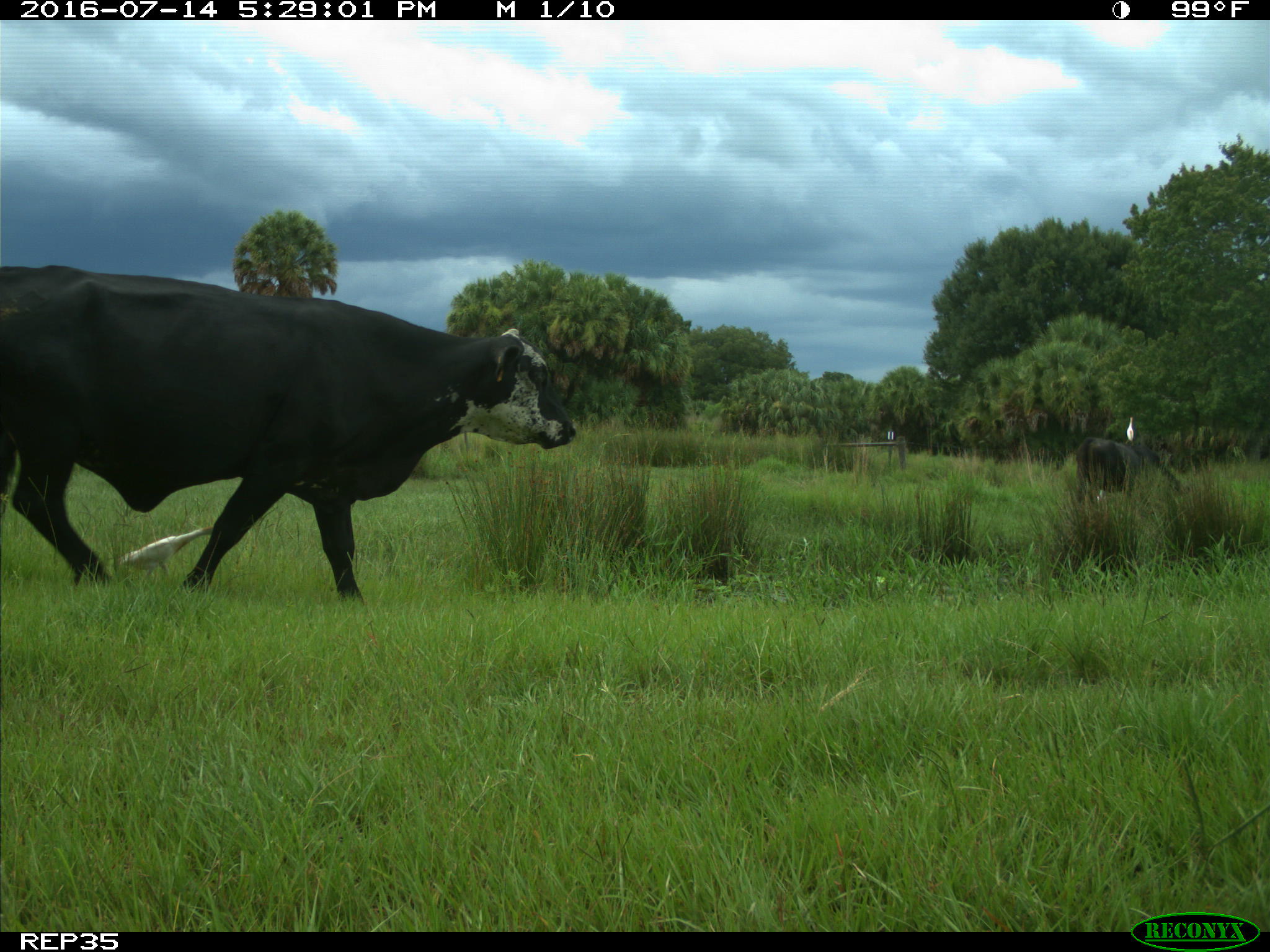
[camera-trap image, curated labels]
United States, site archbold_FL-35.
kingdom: Animalia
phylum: Chordata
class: Mammalia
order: Artiodactyla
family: Bovidae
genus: Bos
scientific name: Bos taurus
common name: domestic cow